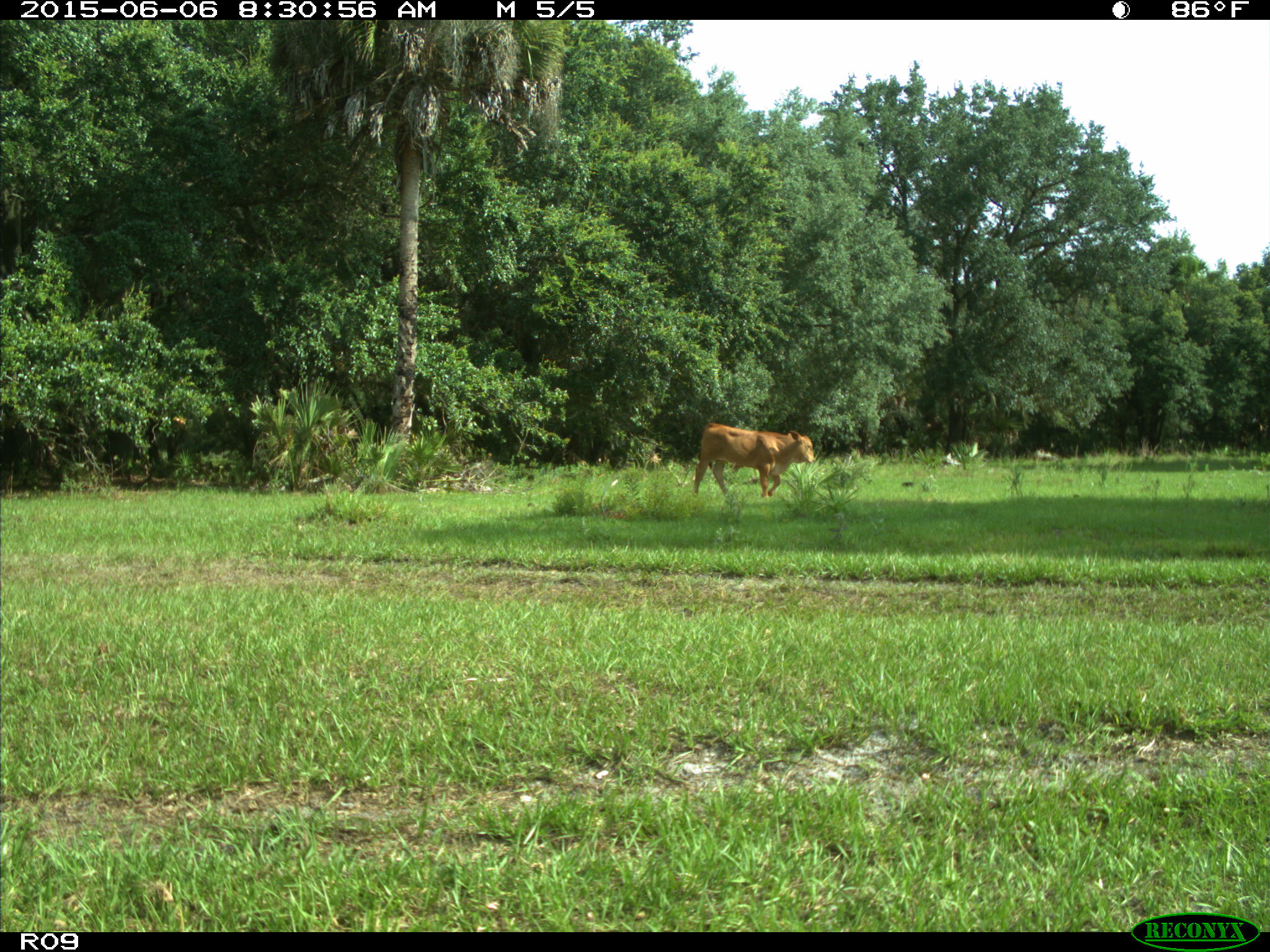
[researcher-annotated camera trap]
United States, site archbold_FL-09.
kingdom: Animalia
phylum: Chordata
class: Mammalia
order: Artiodactyla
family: Bovidae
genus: Bos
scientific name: Bos taurus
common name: domestic cow